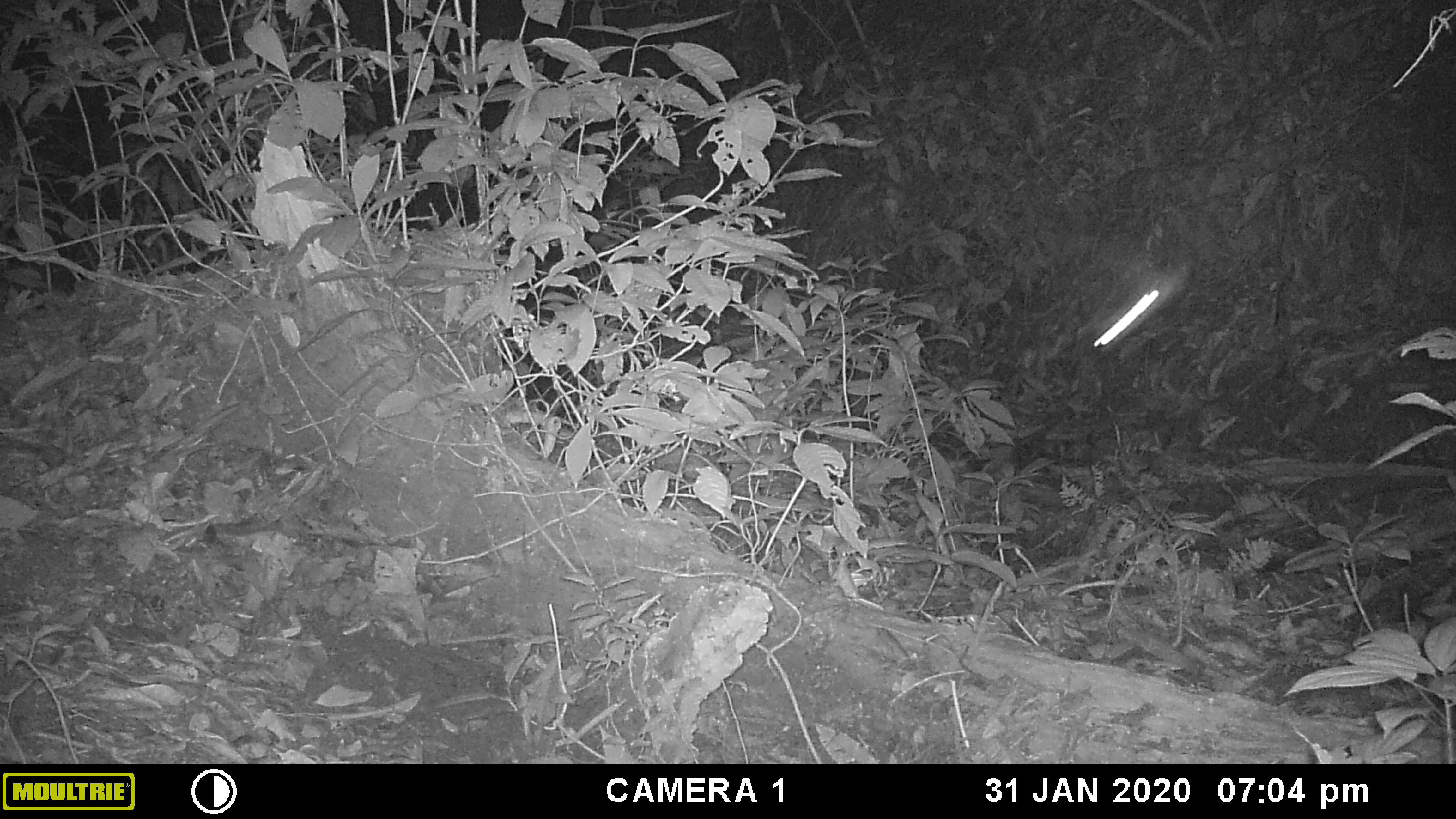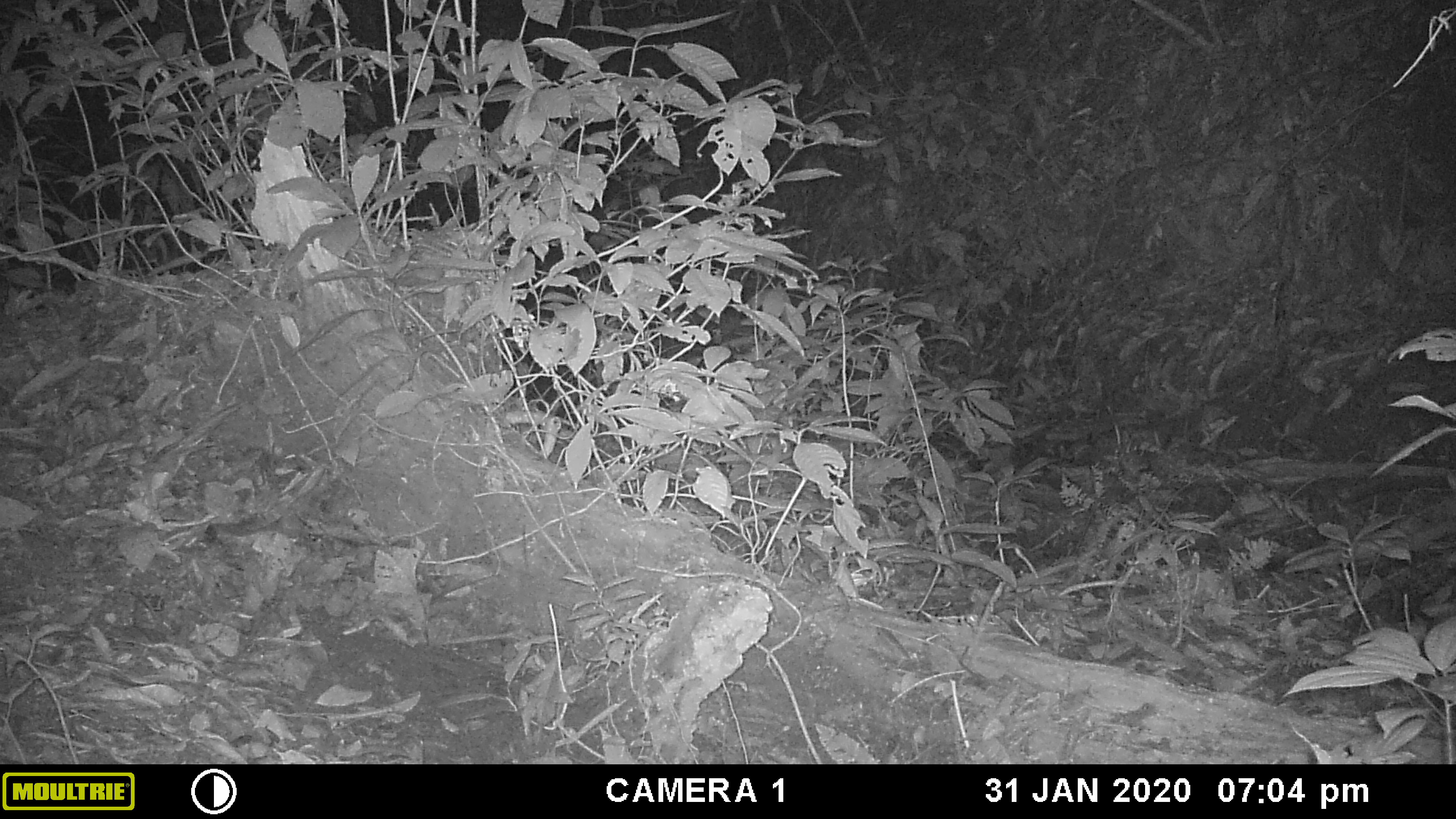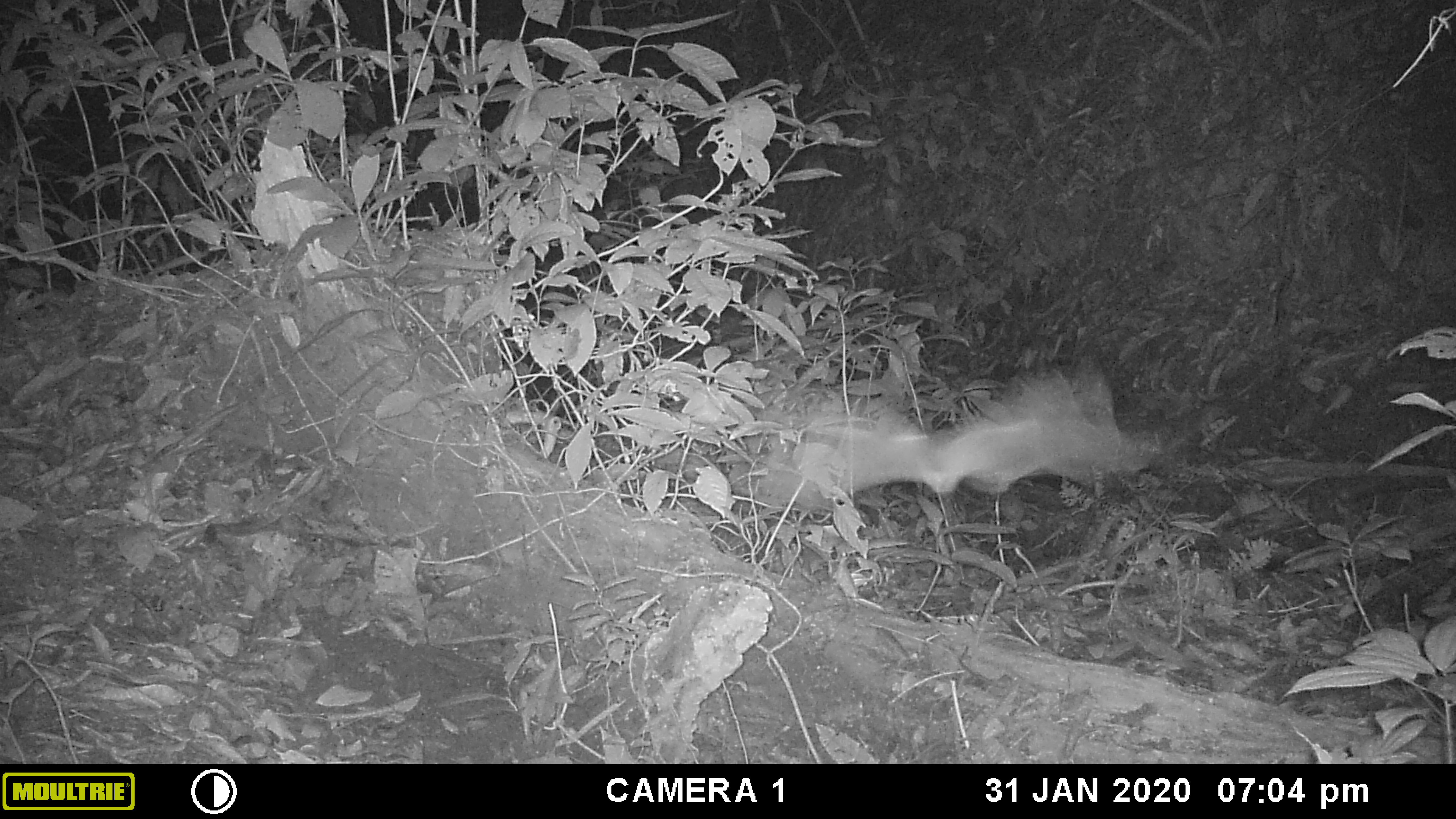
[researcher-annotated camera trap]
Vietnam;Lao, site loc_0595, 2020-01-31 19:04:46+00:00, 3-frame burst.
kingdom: Animalia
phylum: Chordata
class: Mammalia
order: Chiroptera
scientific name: Chiroptera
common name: bat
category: unidentified bat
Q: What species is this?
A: Unidentified bat (bat) (Chiroptera).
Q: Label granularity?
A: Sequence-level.